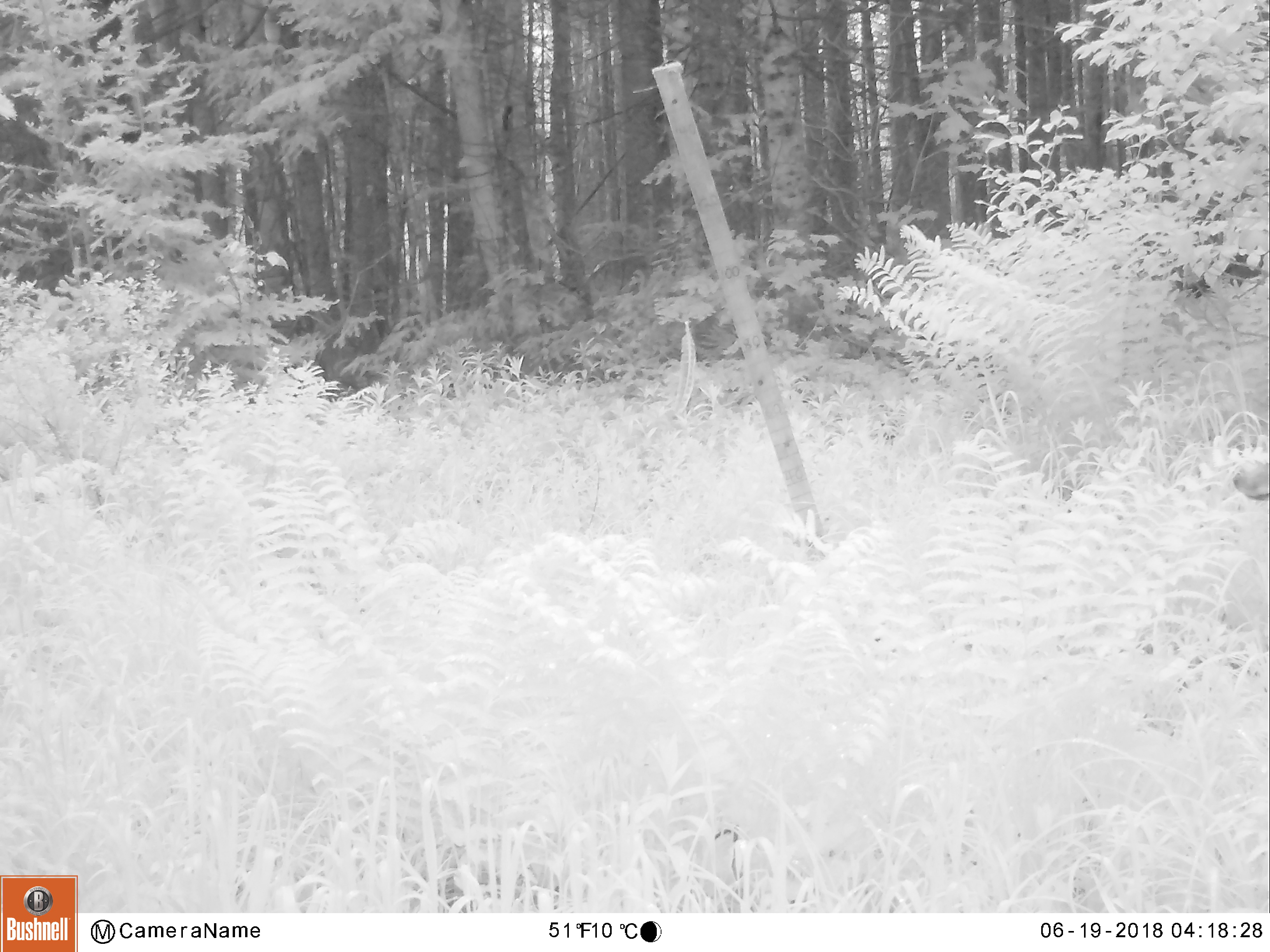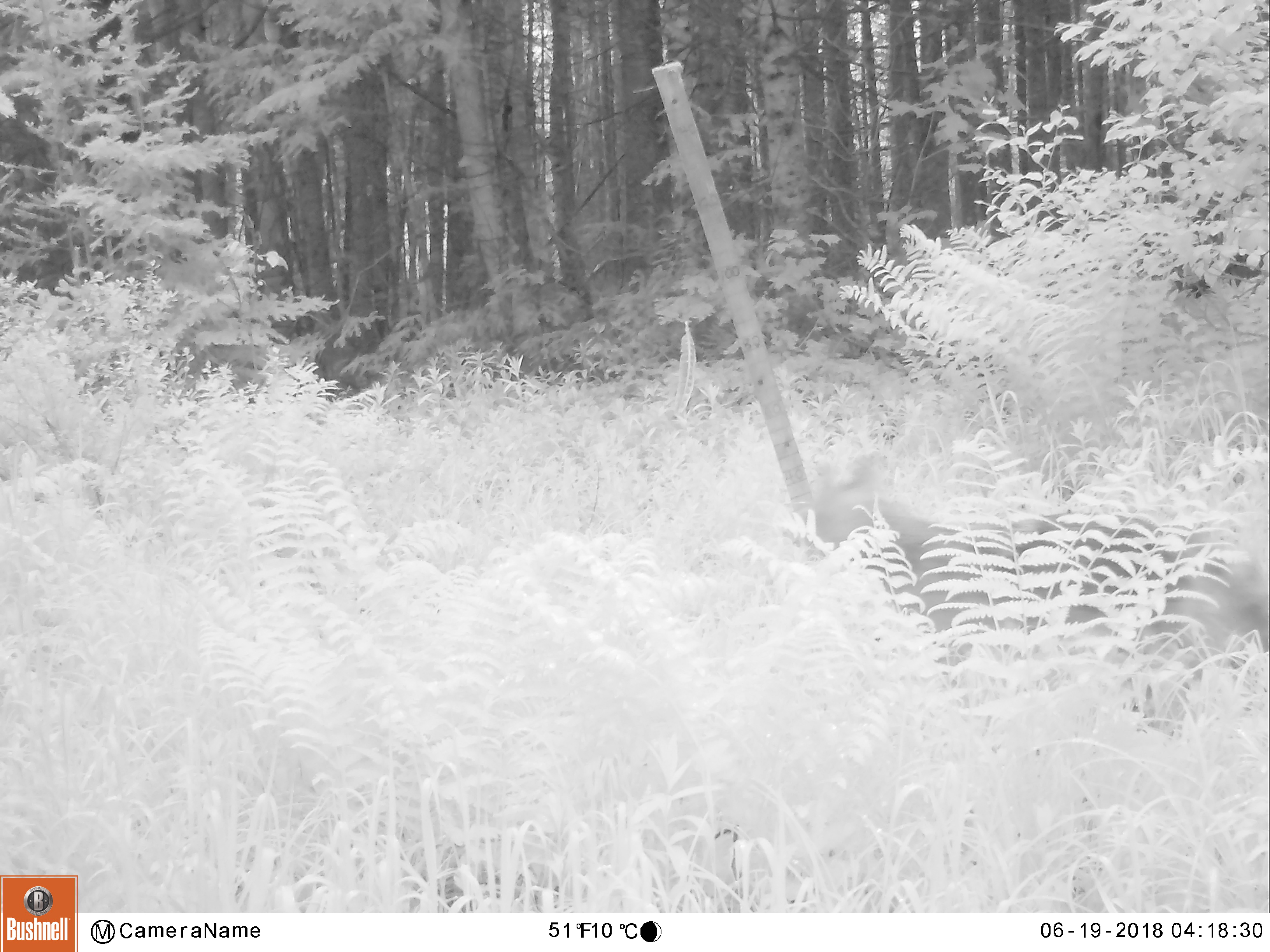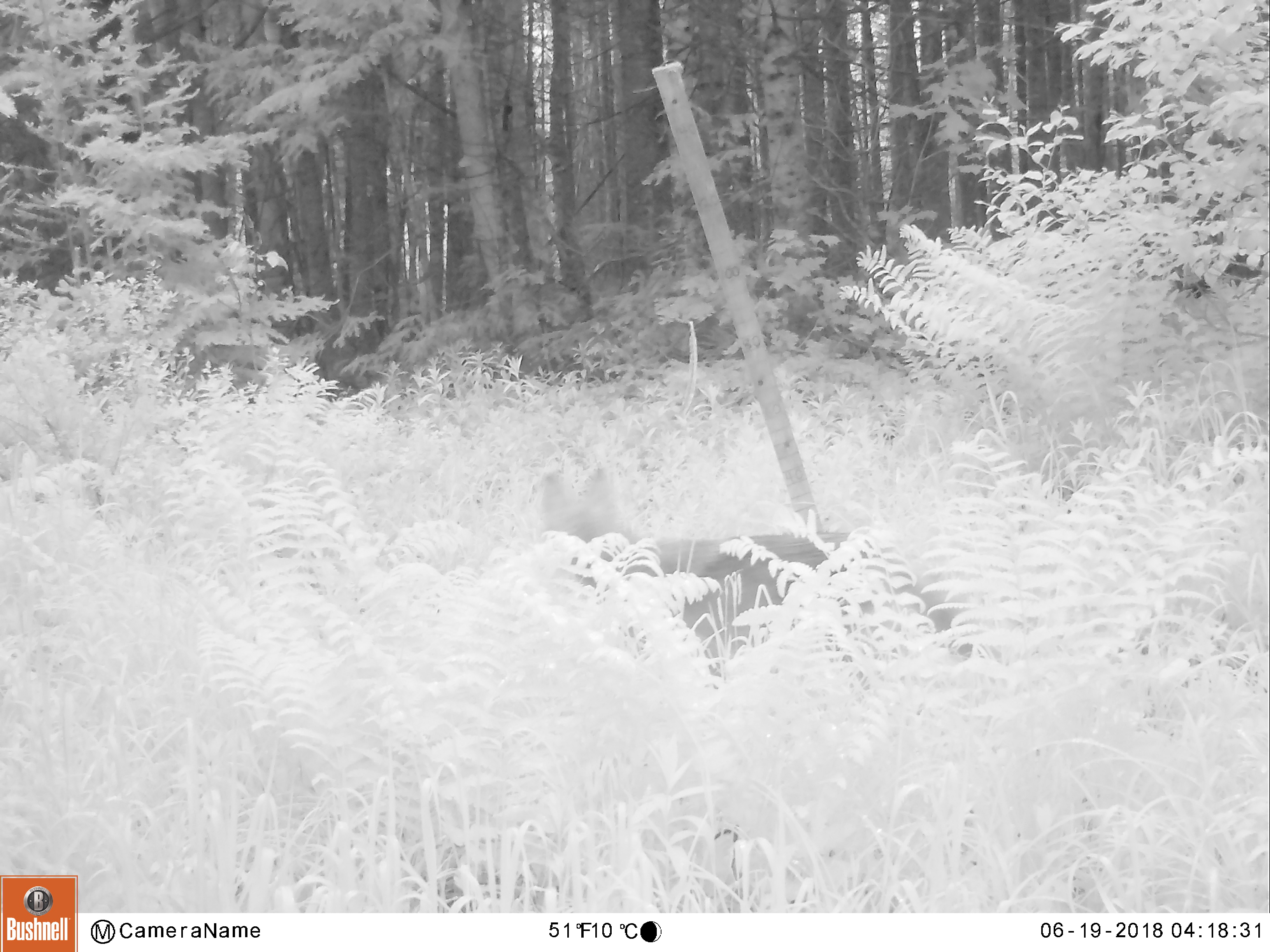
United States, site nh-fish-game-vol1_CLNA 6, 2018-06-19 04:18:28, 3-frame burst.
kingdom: Animalia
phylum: Chordata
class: Mammalia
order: Carnivora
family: Canidae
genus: Canis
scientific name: Canis latrans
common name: coyote